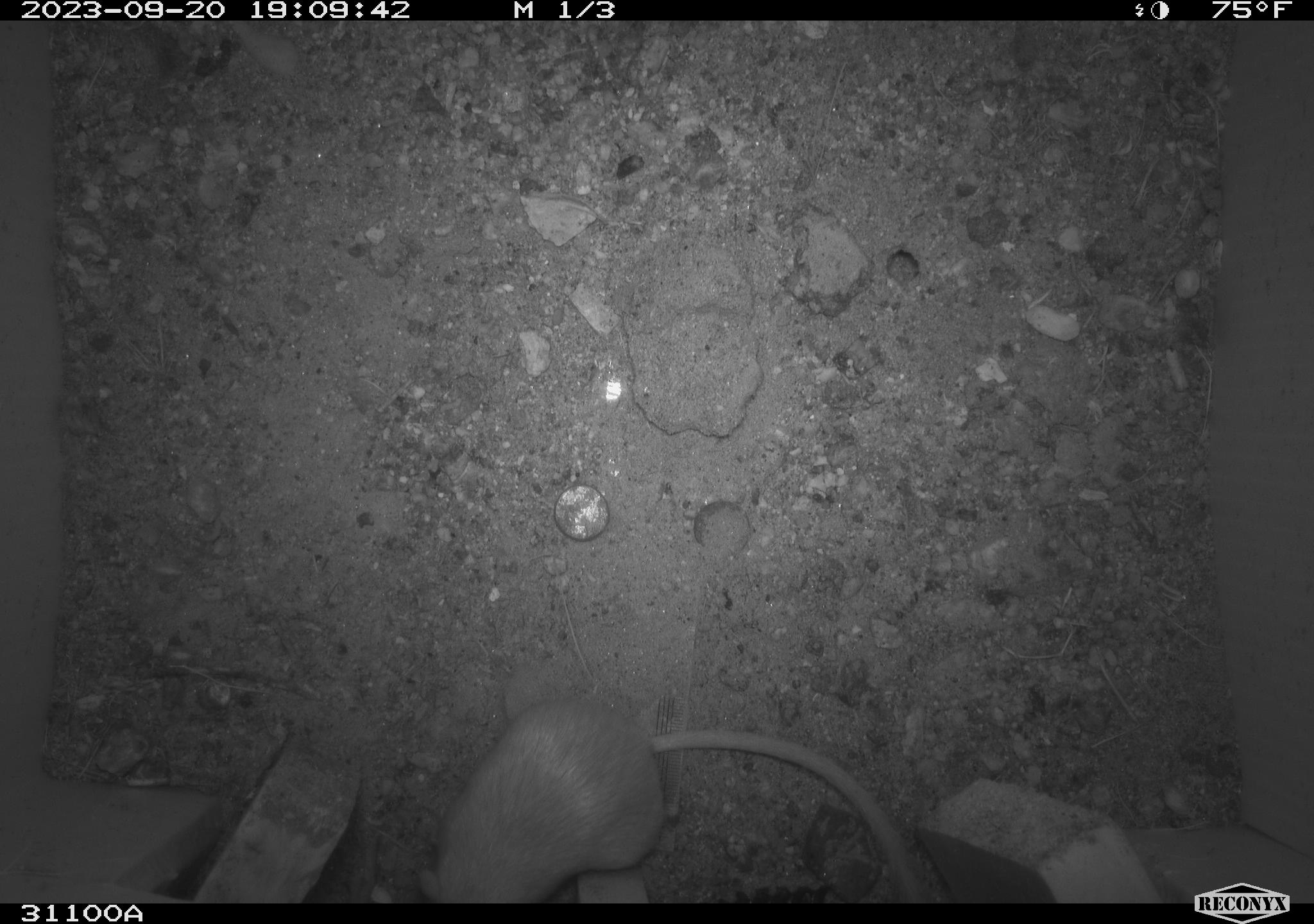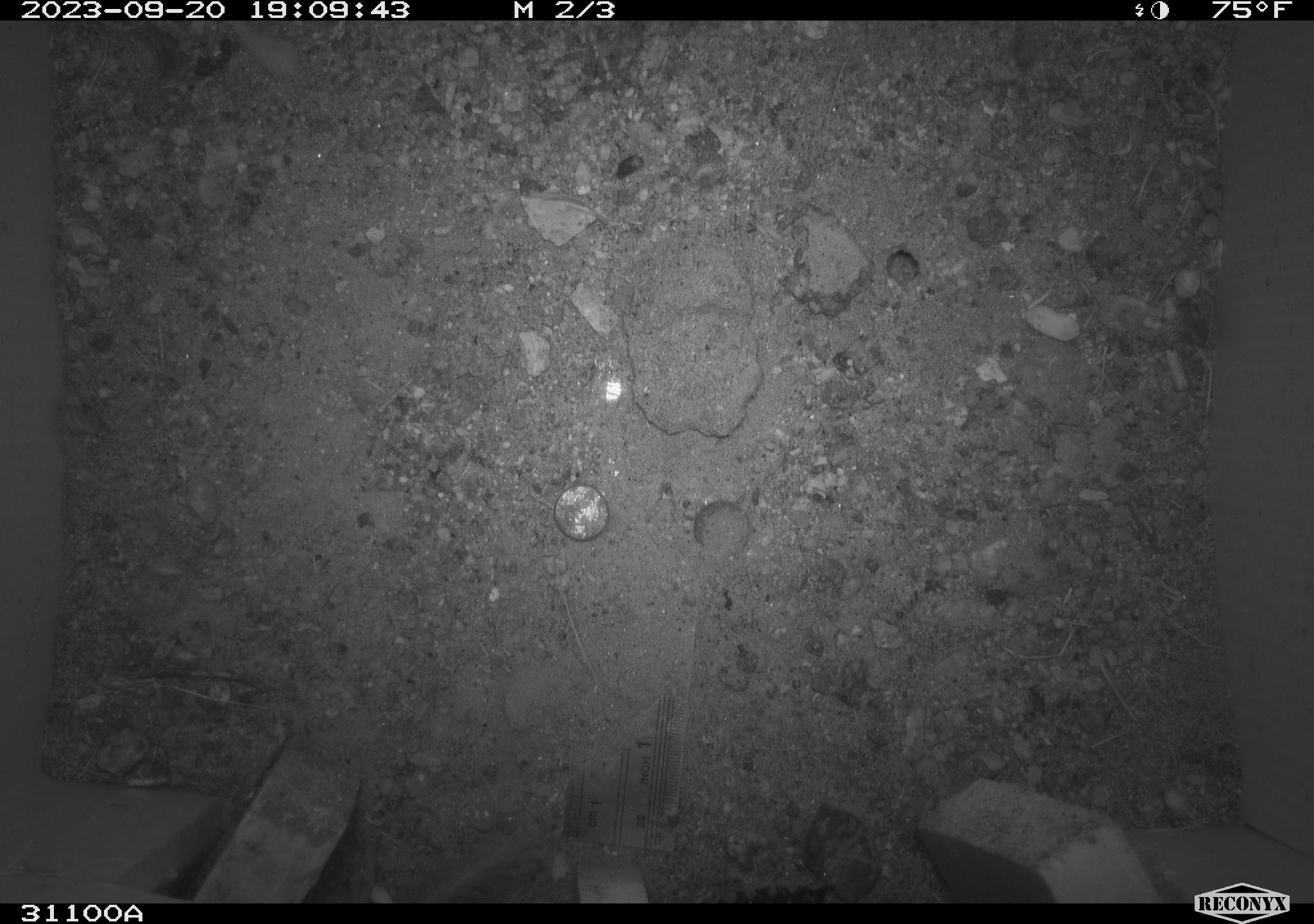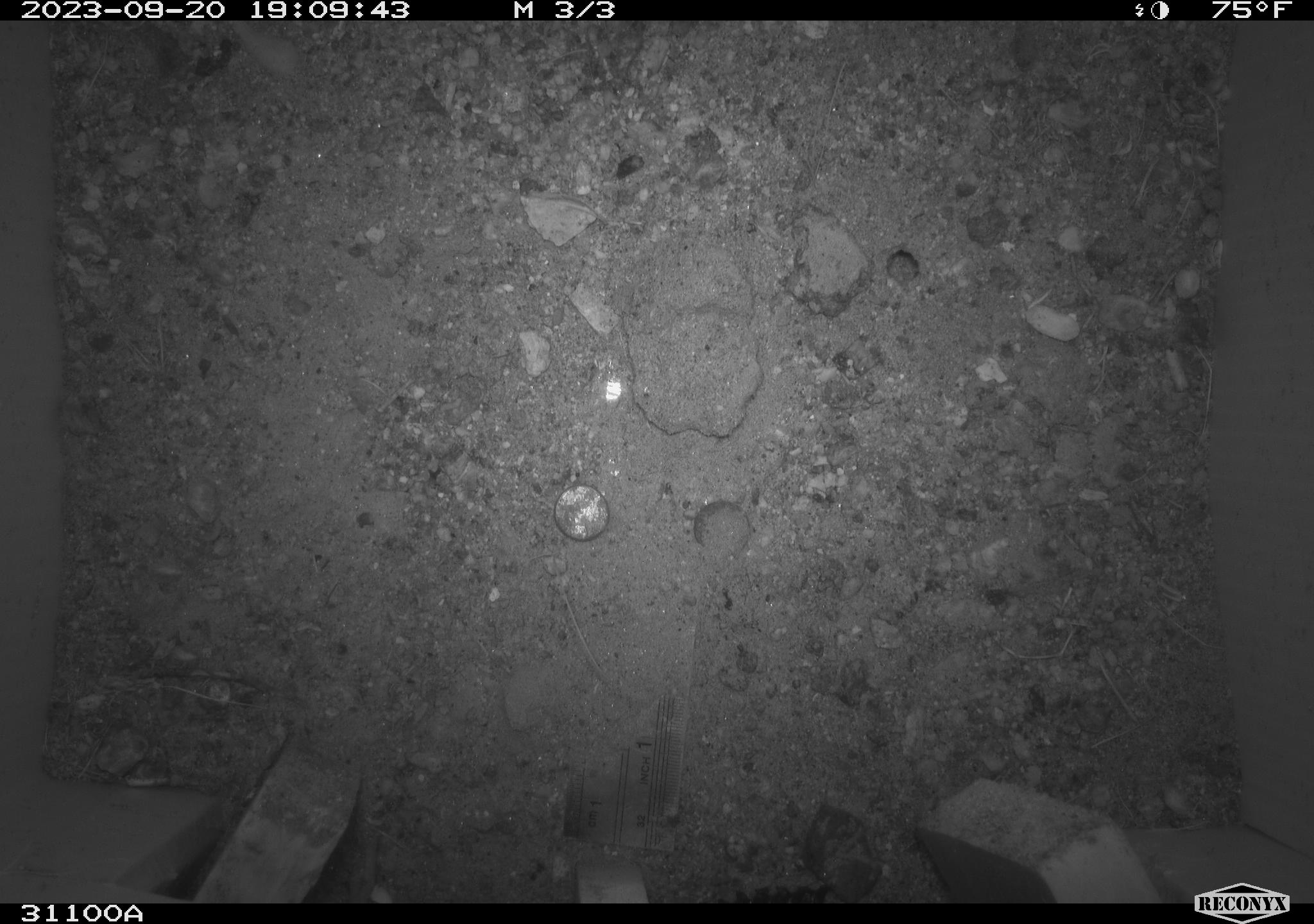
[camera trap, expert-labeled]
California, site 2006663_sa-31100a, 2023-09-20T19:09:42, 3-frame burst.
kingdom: Animalia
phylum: Chordata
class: Mammalia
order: Rodentia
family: Heteromyidae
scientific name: Heteromyidae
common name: kangaroo rats and pocket mice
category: heteromyidae family